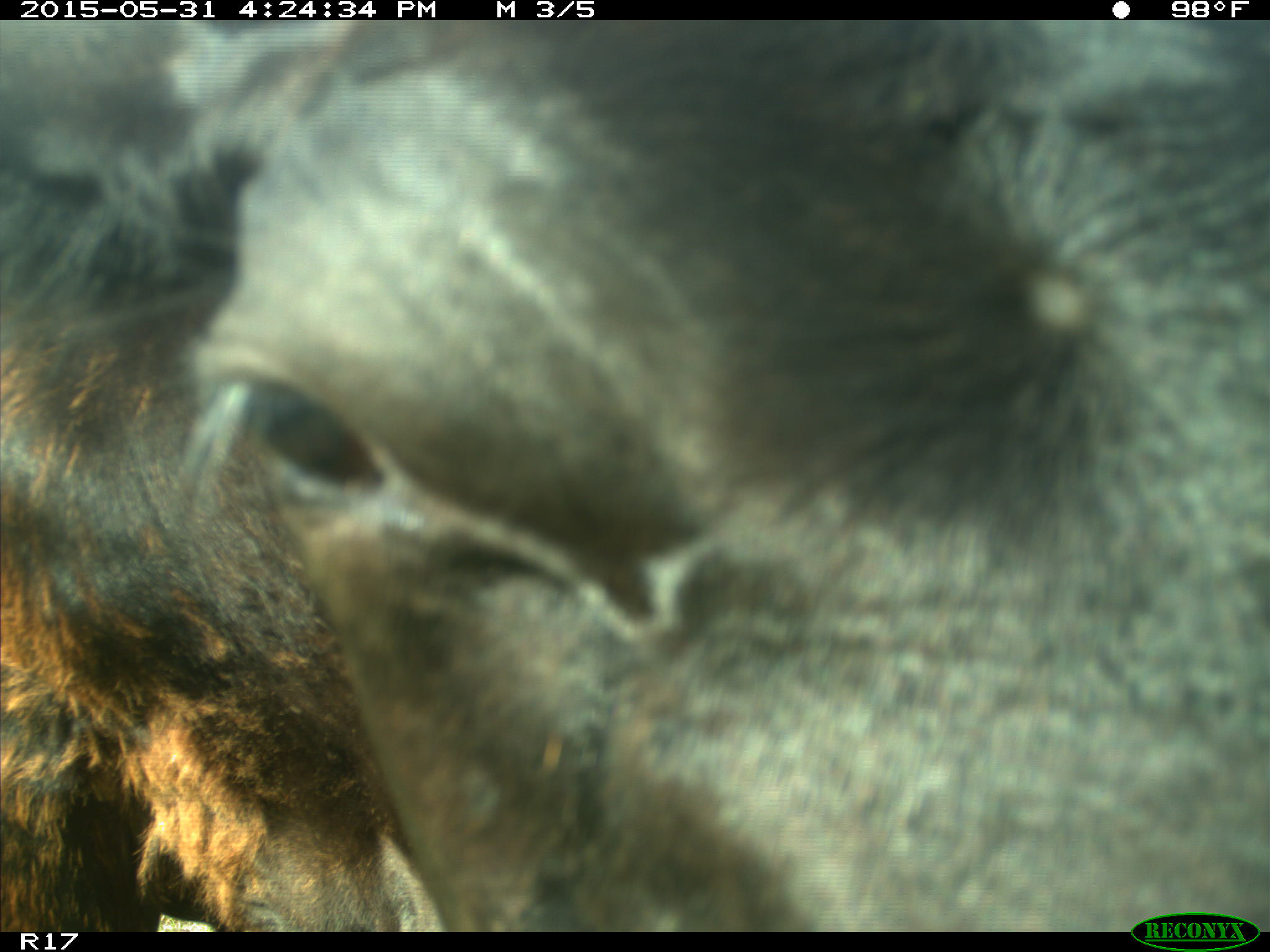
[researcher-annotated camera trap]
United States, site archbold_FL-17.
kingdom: Animalia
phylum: Chordata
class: Mammalia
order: Artiodactyla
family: Bovidae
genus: Bos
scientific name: Bos taurus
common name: domestic cow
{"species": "Bos taurus (domestic cow)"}